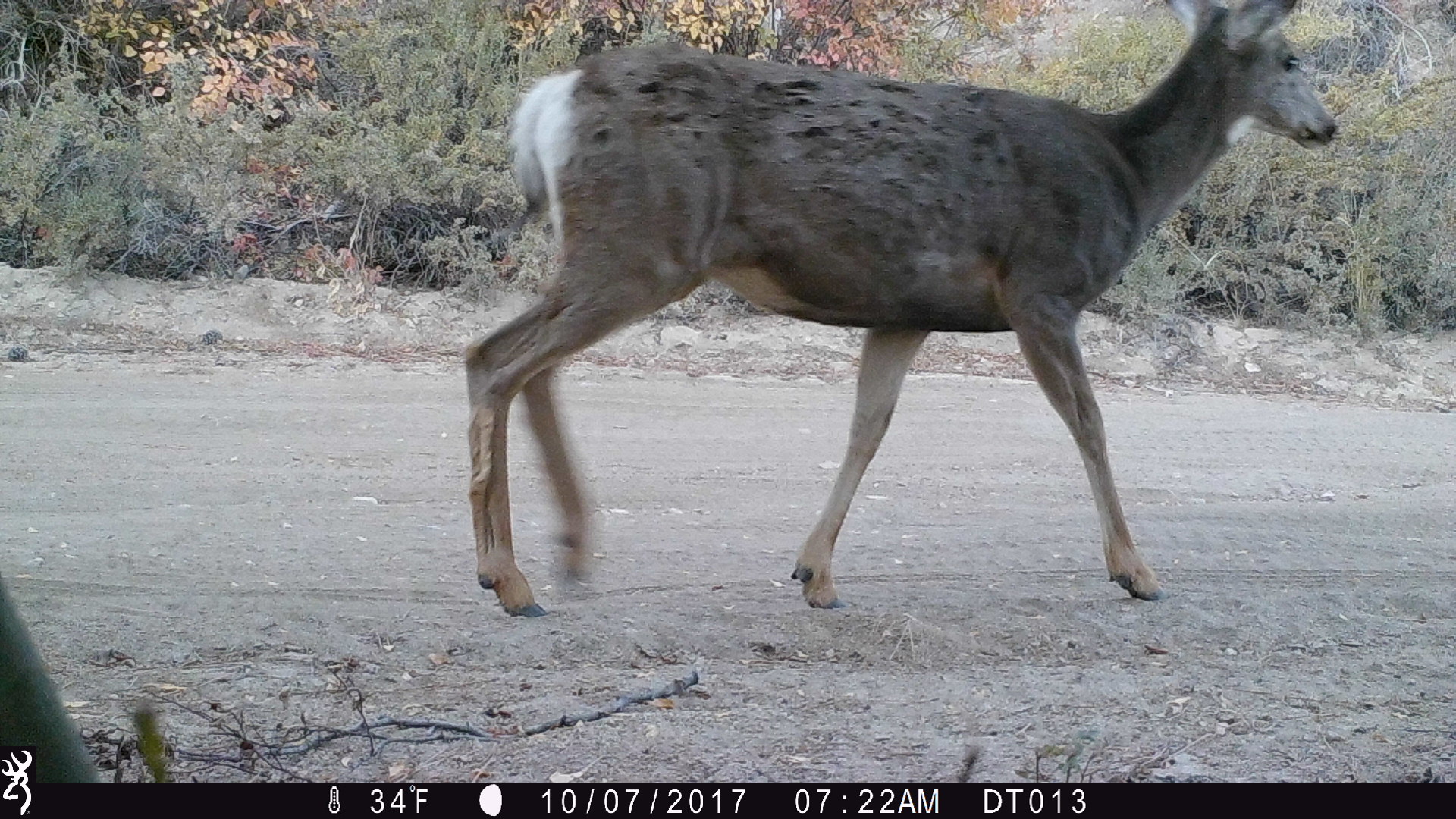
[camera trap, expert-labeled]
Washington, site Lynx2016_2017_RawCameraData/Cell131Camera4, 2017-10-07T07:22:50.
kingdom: Animalia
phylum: Chordata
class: Mammalia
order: Artiodactyla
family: Cervidae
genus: Odocoileus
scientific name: Odocoileus hemionus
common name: mule deer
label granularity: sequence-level